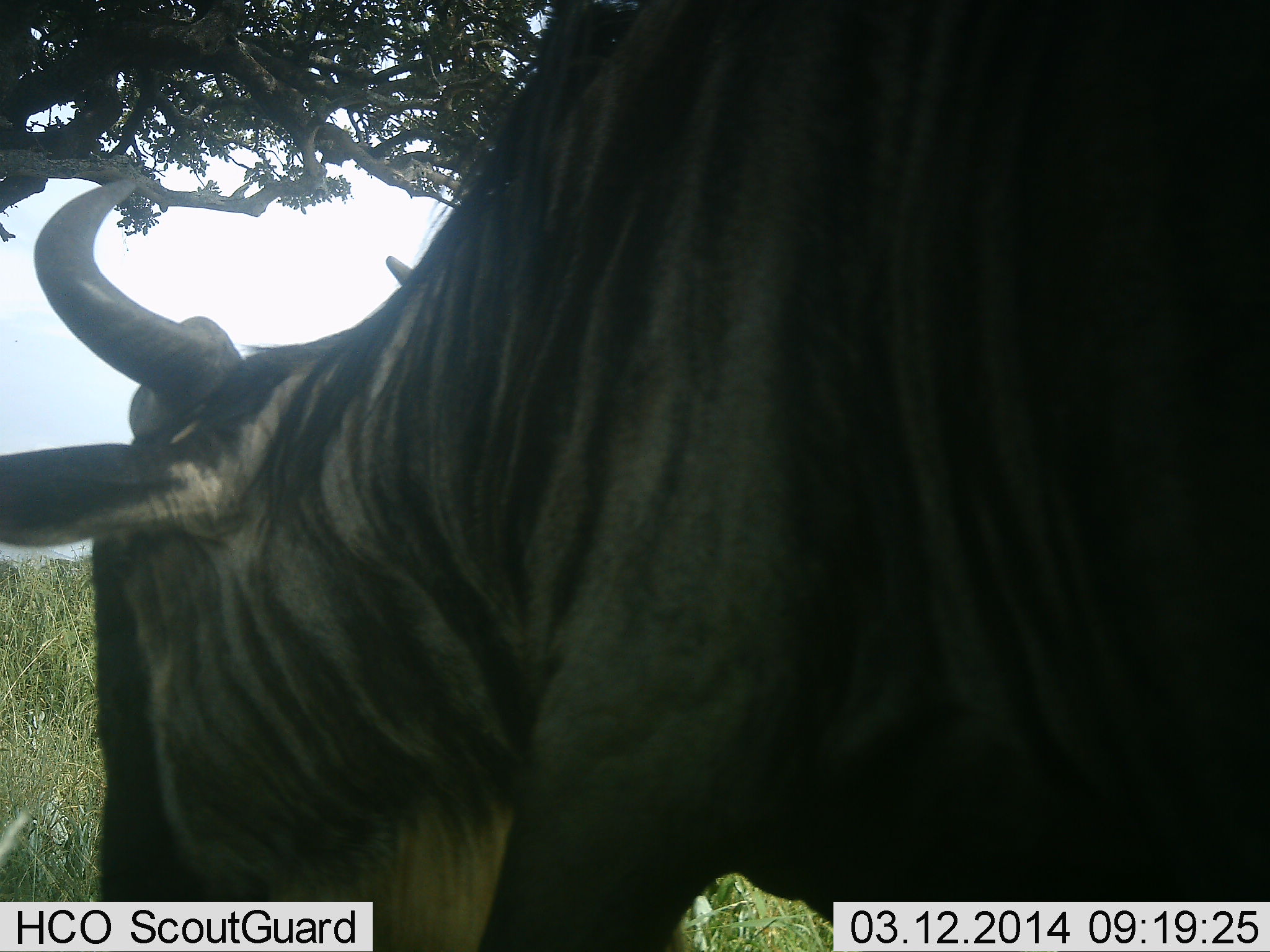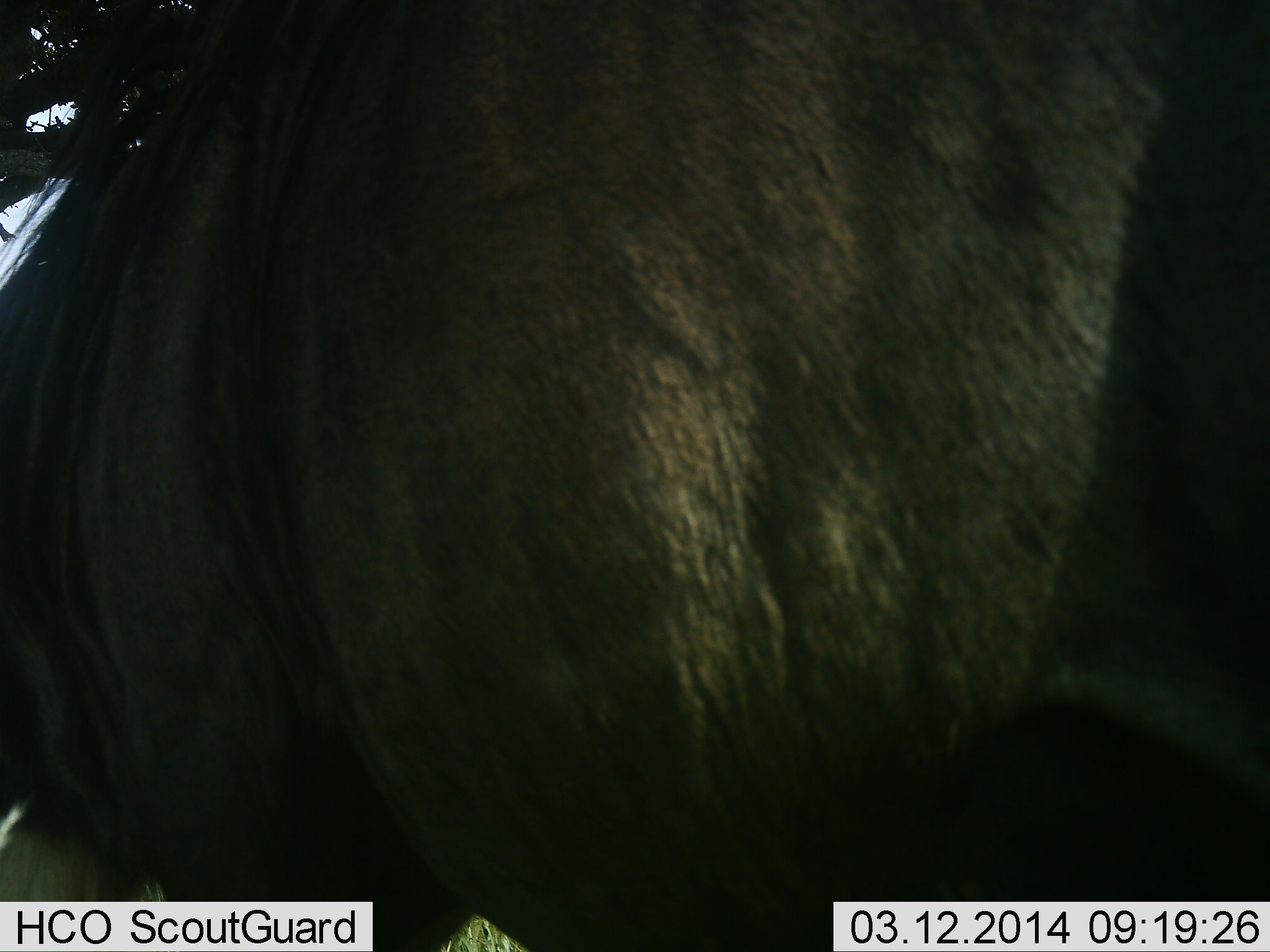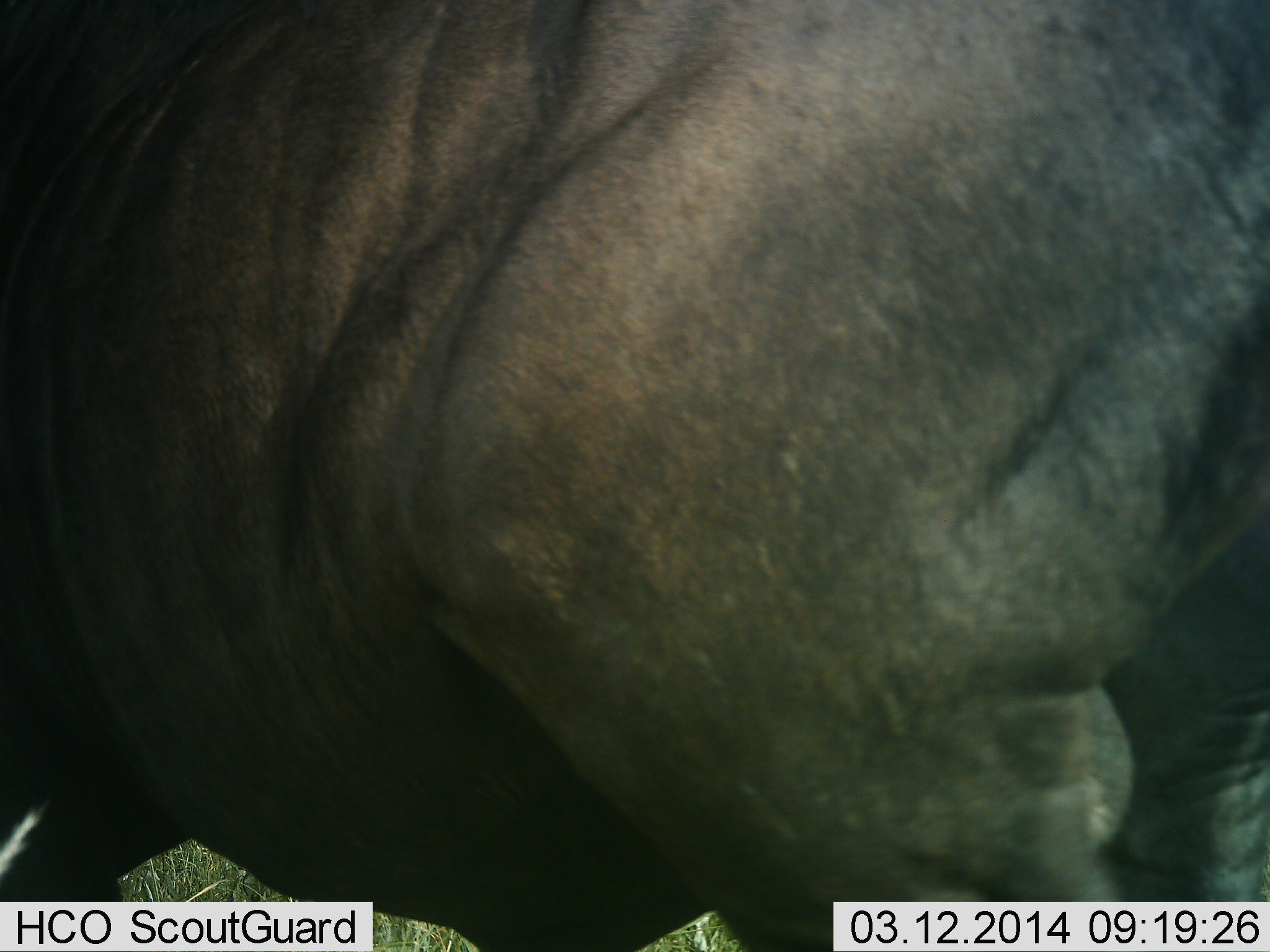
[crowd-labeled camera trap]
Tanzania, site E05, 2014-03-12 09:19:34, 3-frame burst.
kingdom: Animalia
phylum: Chordata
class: Mammalia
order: Artiodactyla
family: Bovidae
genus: Connochaetes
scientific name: Connochaetes taurinus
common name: blue wildebeest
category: wildebeest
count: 1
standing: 25%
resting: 2%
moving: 73%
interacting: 2%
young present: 0%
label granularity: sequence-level